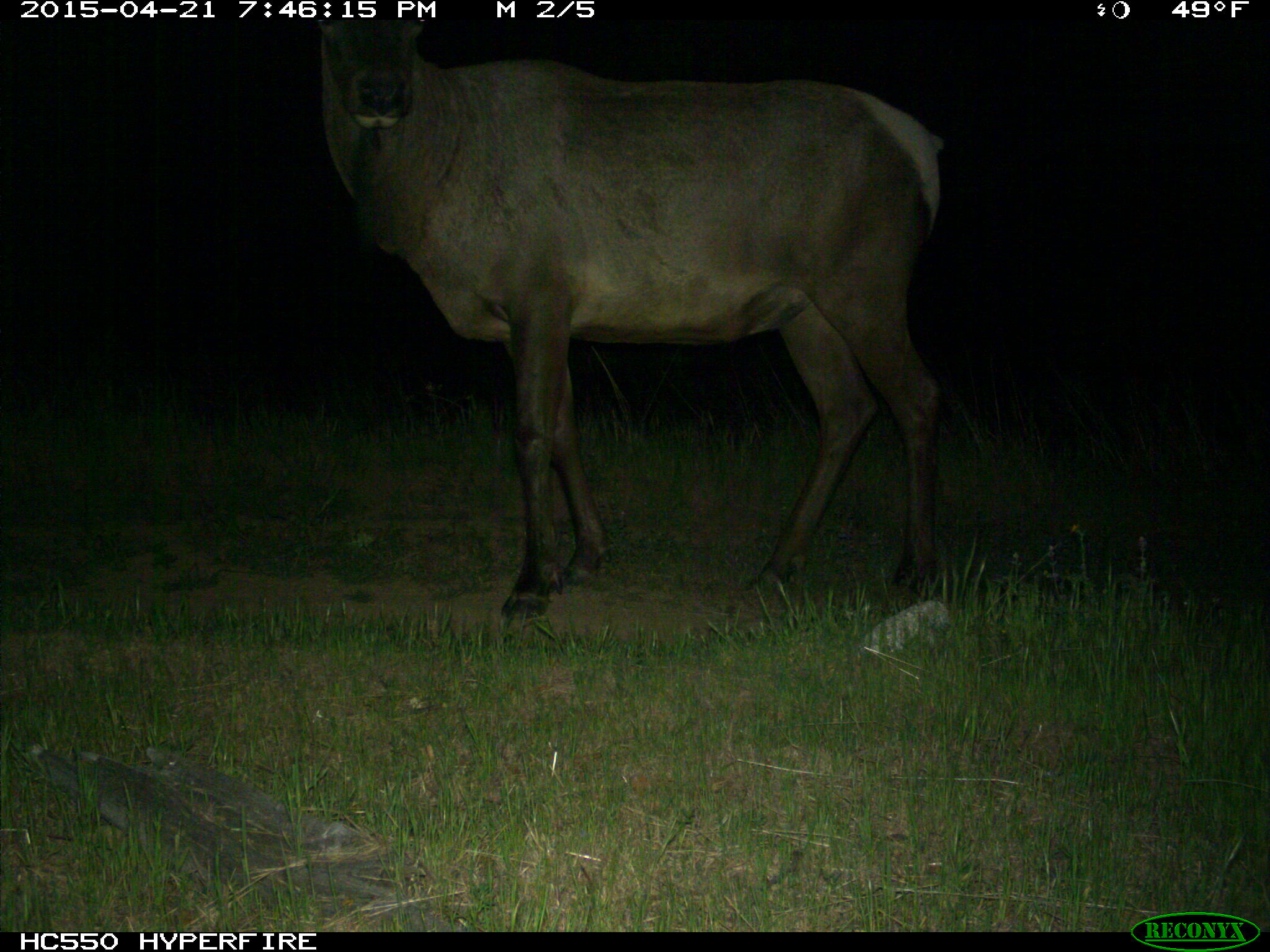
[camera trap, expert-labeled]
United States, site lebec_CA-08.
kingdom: Animalia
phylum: Chordata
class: Mammalia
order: Artiodactyla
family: Cervidae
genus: Cervus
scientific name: Cervus canadensis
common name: elk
Cervus canadensis (elk).